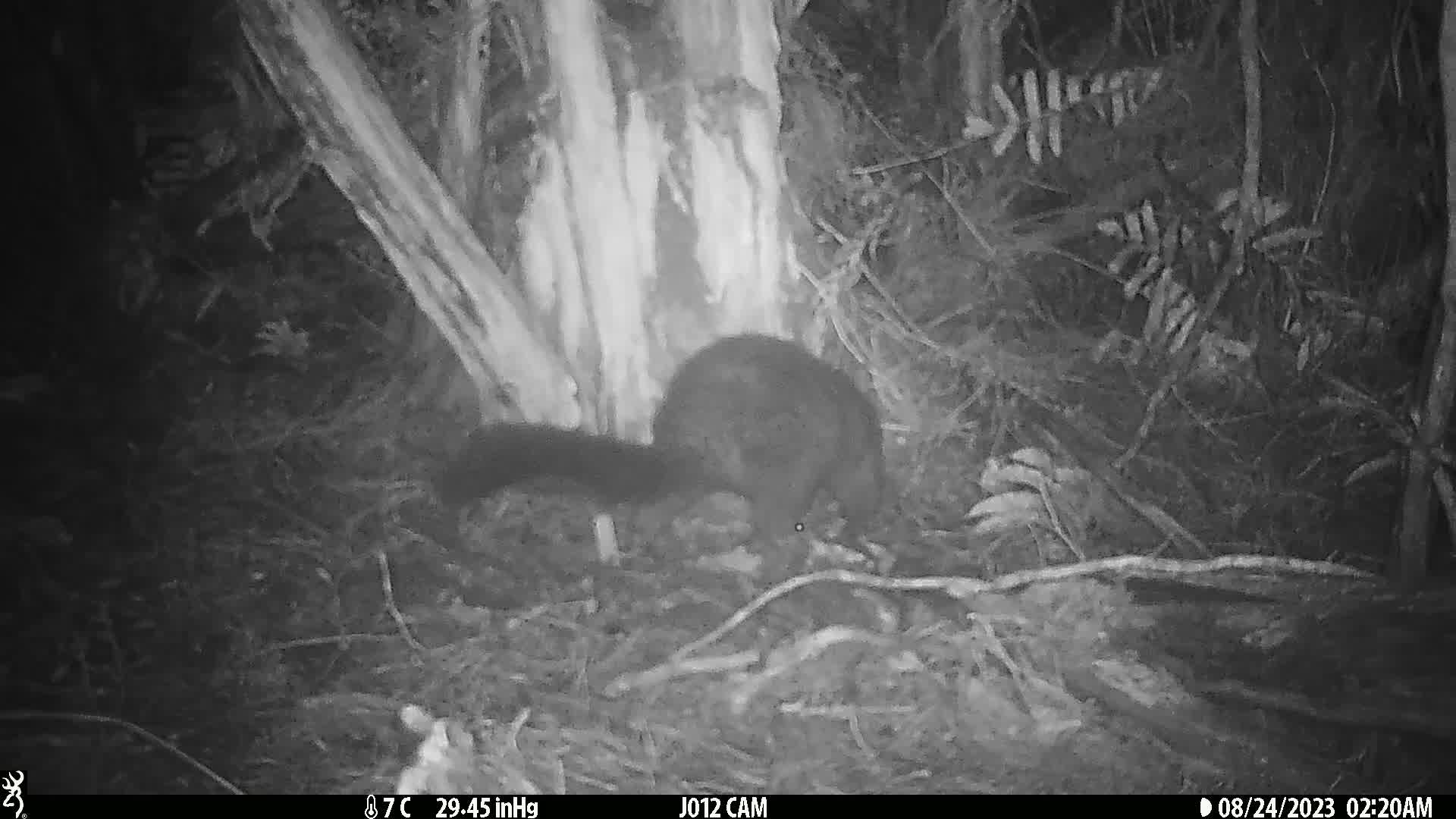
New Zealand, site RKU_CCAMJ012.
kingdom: Animalia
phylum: Chordata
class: Mammalia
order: Diprotodontia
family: Phalangeridae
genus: Trichosurus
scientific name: Trichosurus vulpecula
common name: common brushtail possum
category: possum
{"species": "possum (common brushtail possum) (Trichosurus vulpecula)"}